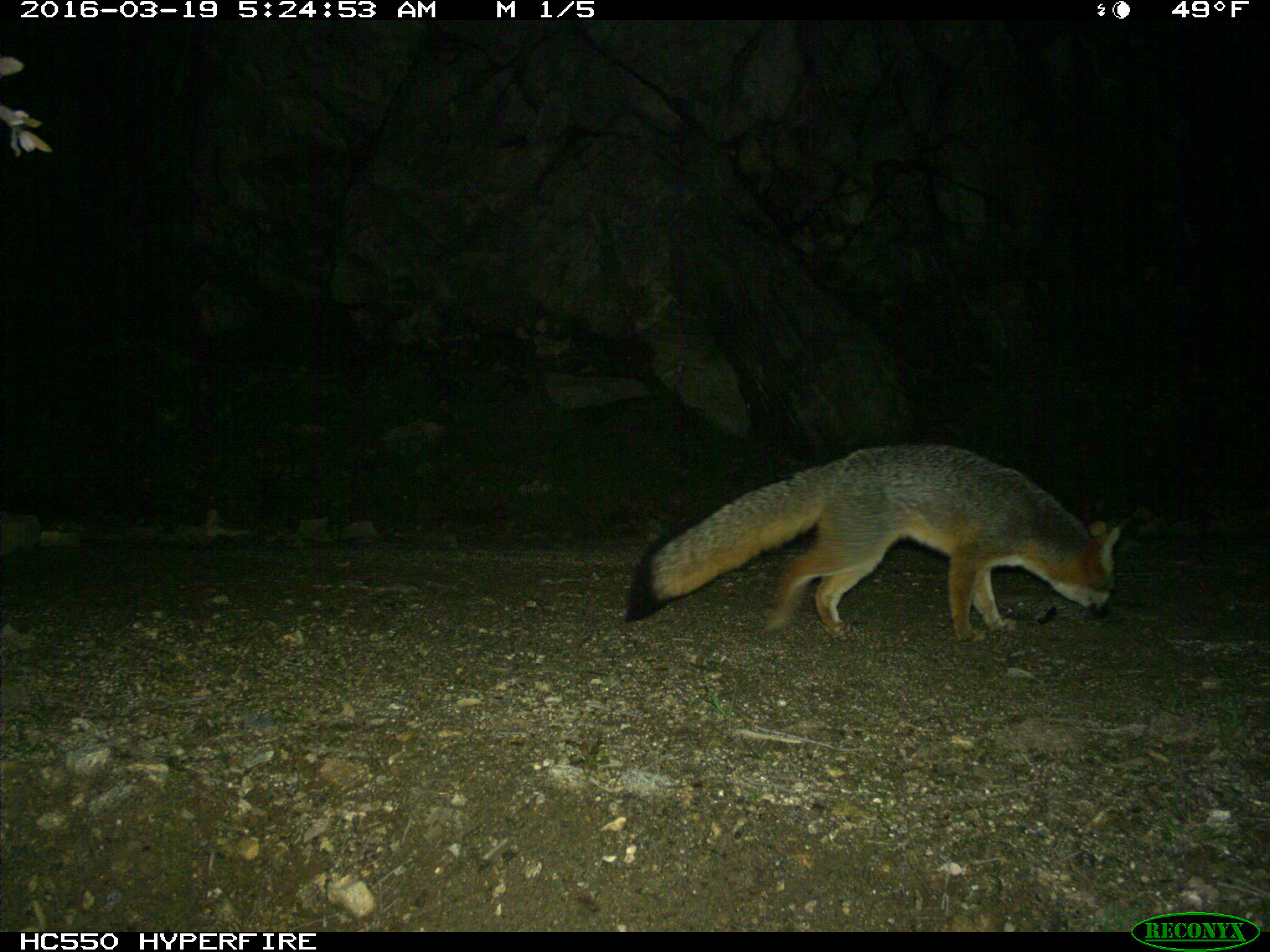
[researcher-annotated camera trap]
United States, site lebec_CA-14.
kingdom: Animalia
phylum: Chordata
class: Mammalia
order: Carnivora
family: Canidae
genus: Urocyon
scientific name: Urocyon cinereoargenteus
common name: gray fox